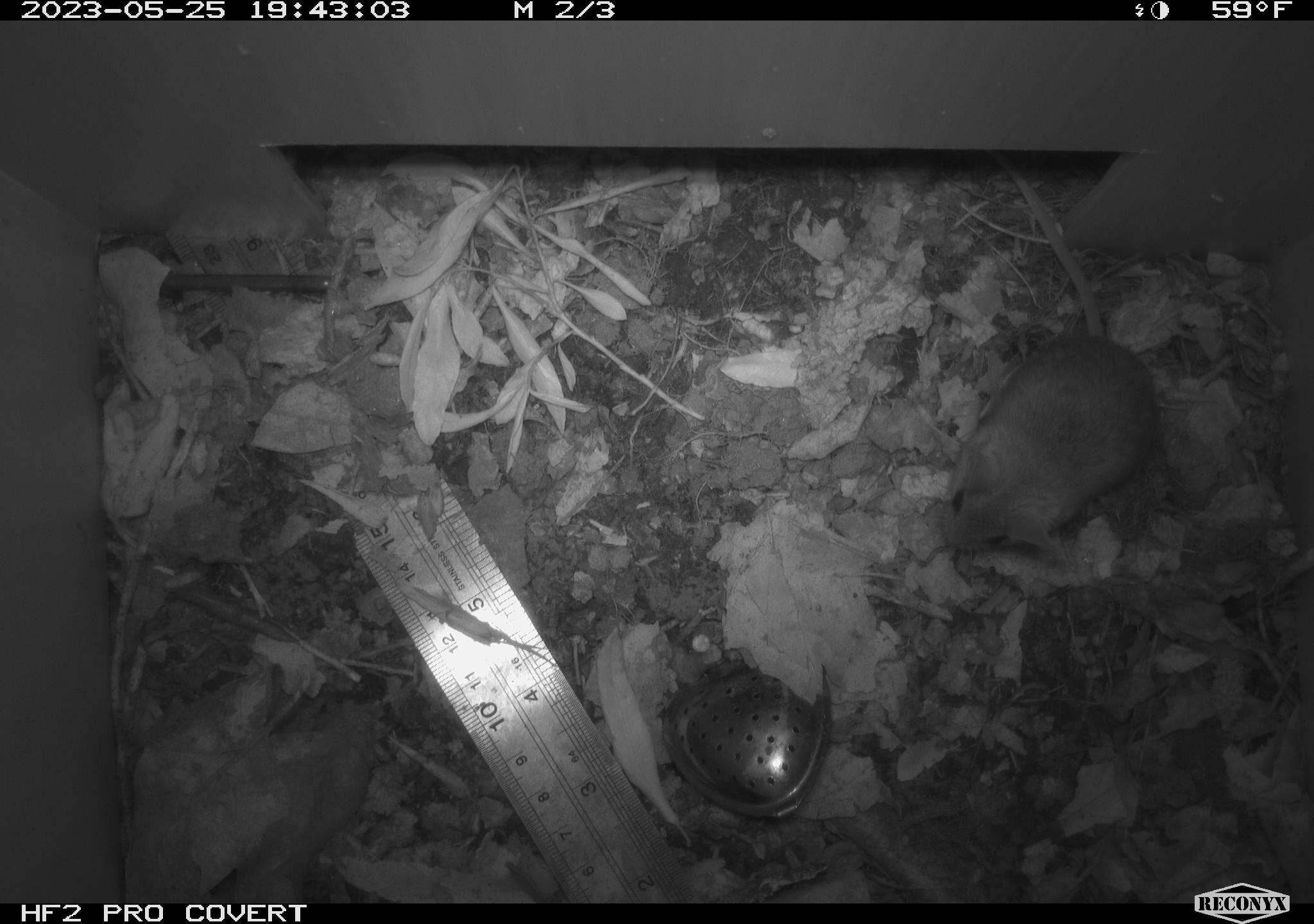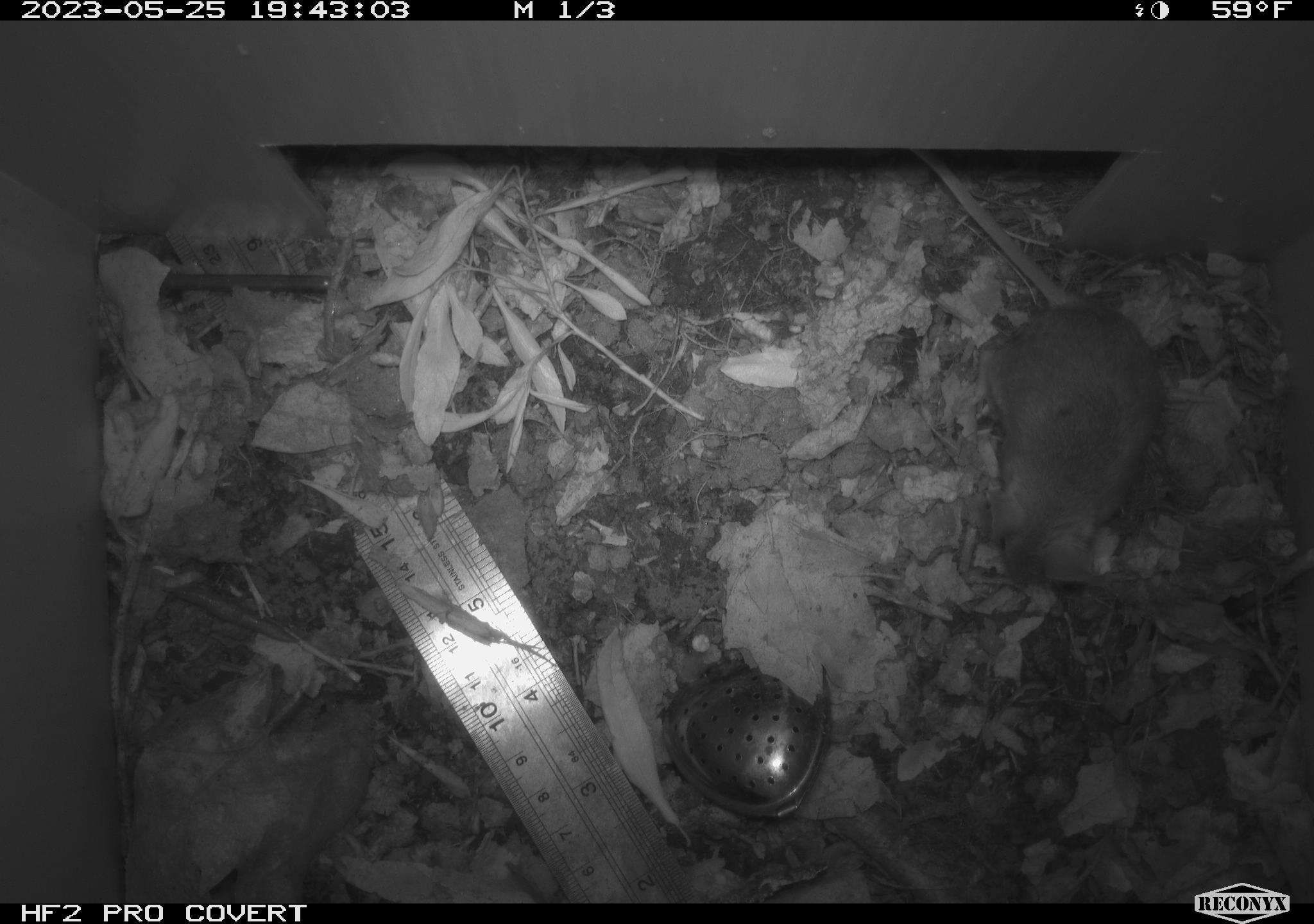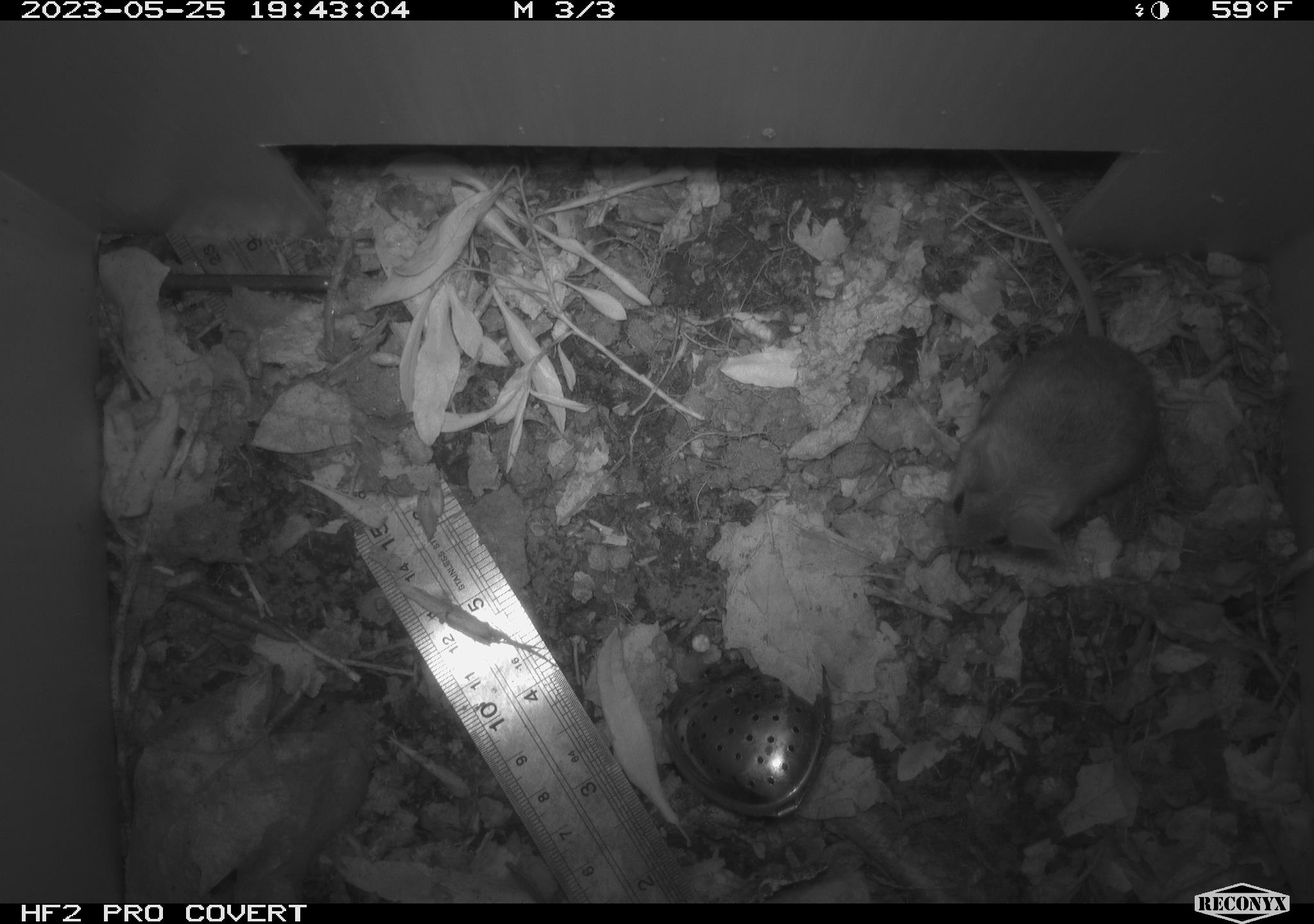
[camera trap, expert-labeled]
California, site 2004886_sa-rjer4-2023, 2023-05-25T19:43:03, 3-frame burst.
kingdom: Animalia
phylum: Chordata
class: Mammalia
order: Rodentia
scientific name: Rodentia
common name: mouse species